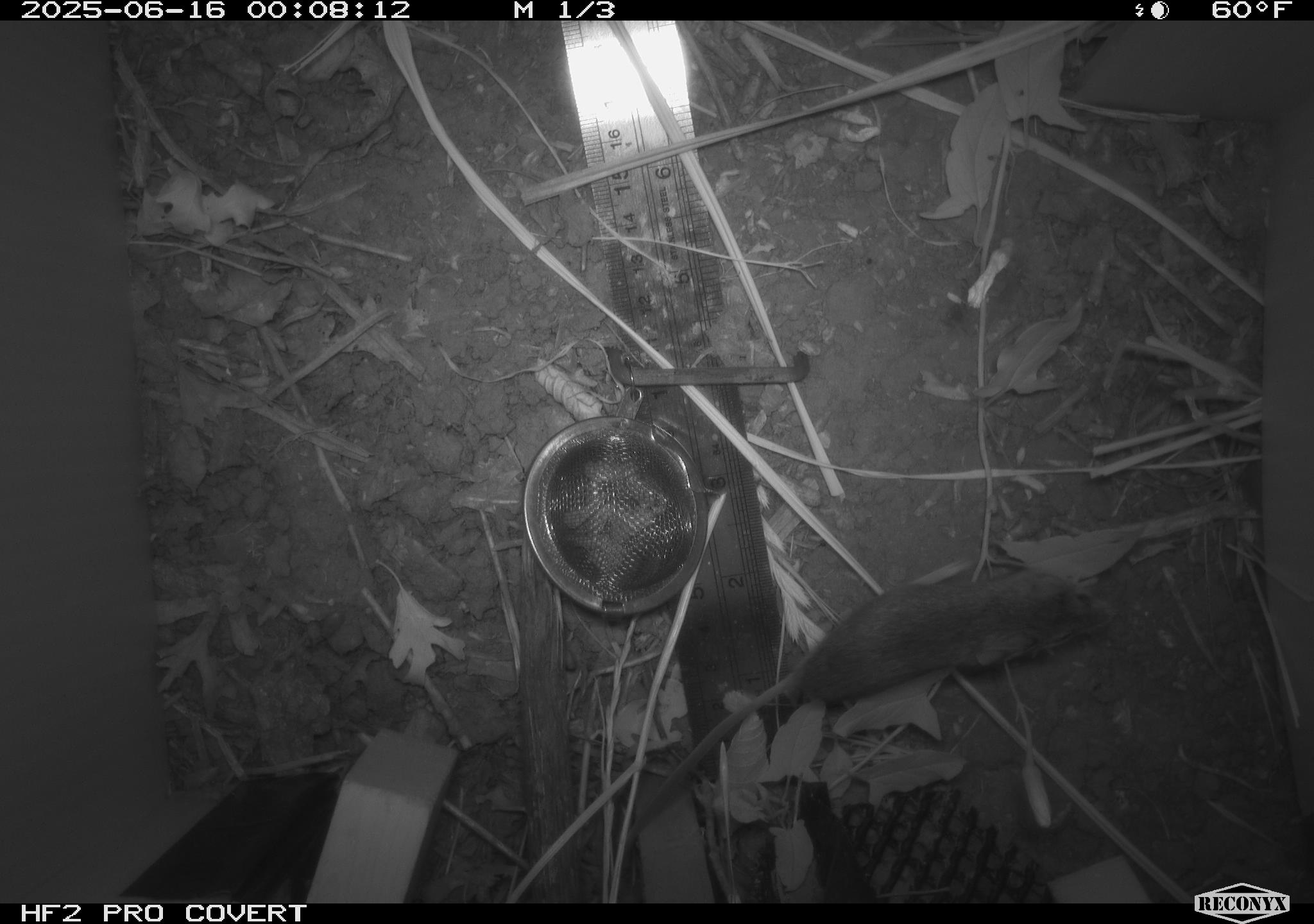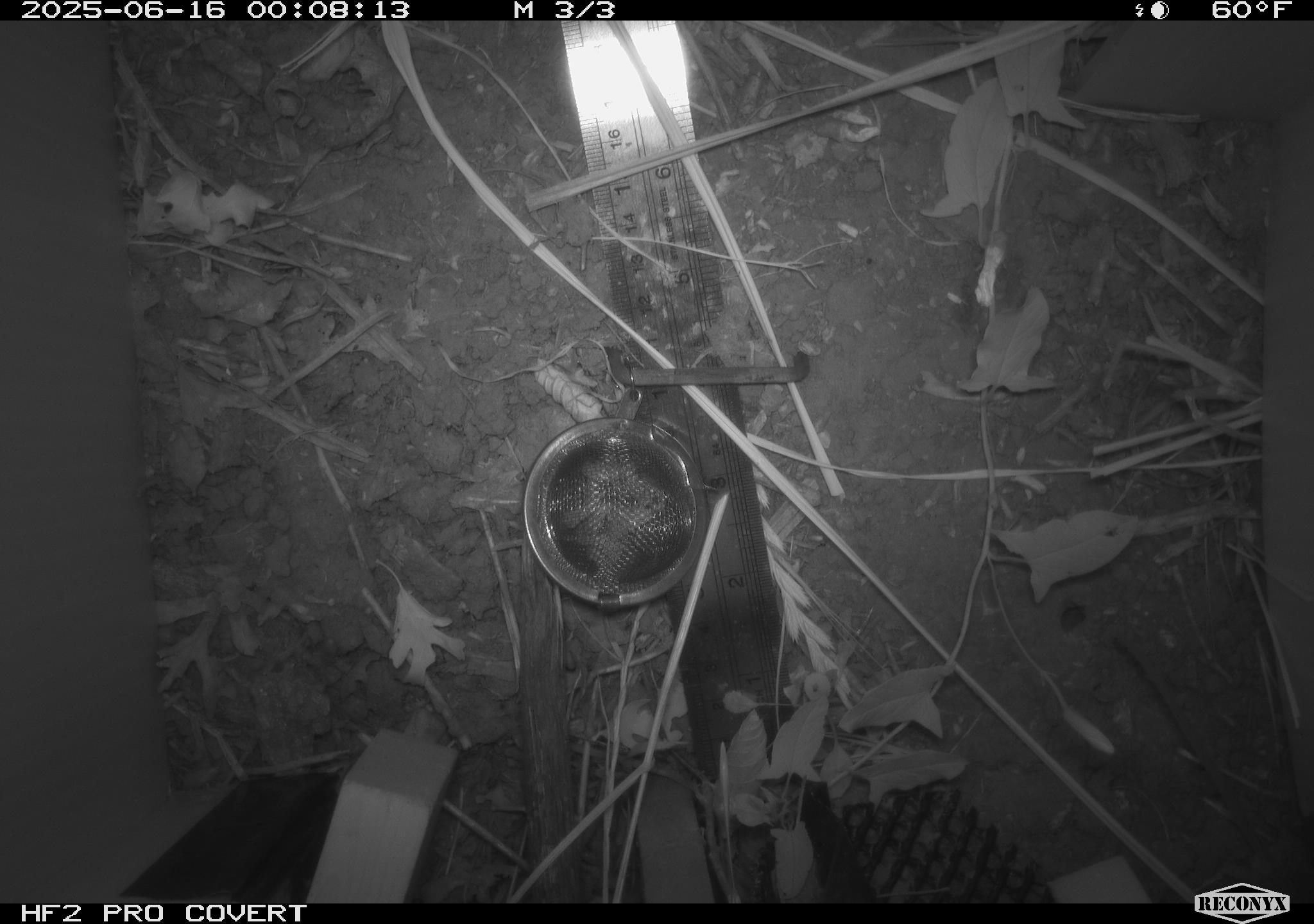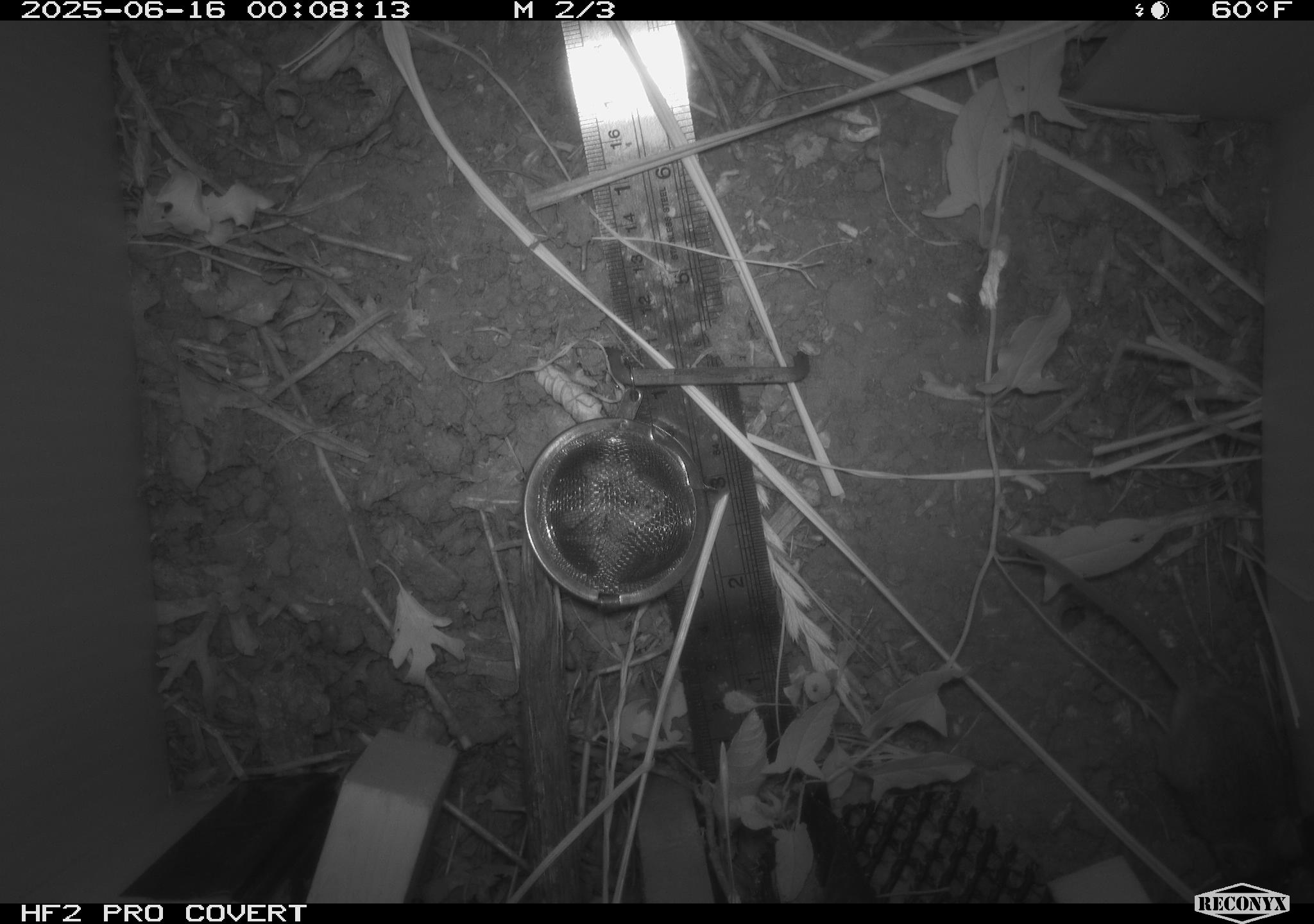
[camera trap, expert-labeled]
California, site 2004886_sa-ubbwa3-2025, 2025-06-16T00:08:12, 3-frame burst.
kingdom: Animalia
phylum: Chordata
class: Mammalia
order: Rodentia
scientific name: Rodentia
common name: rodent